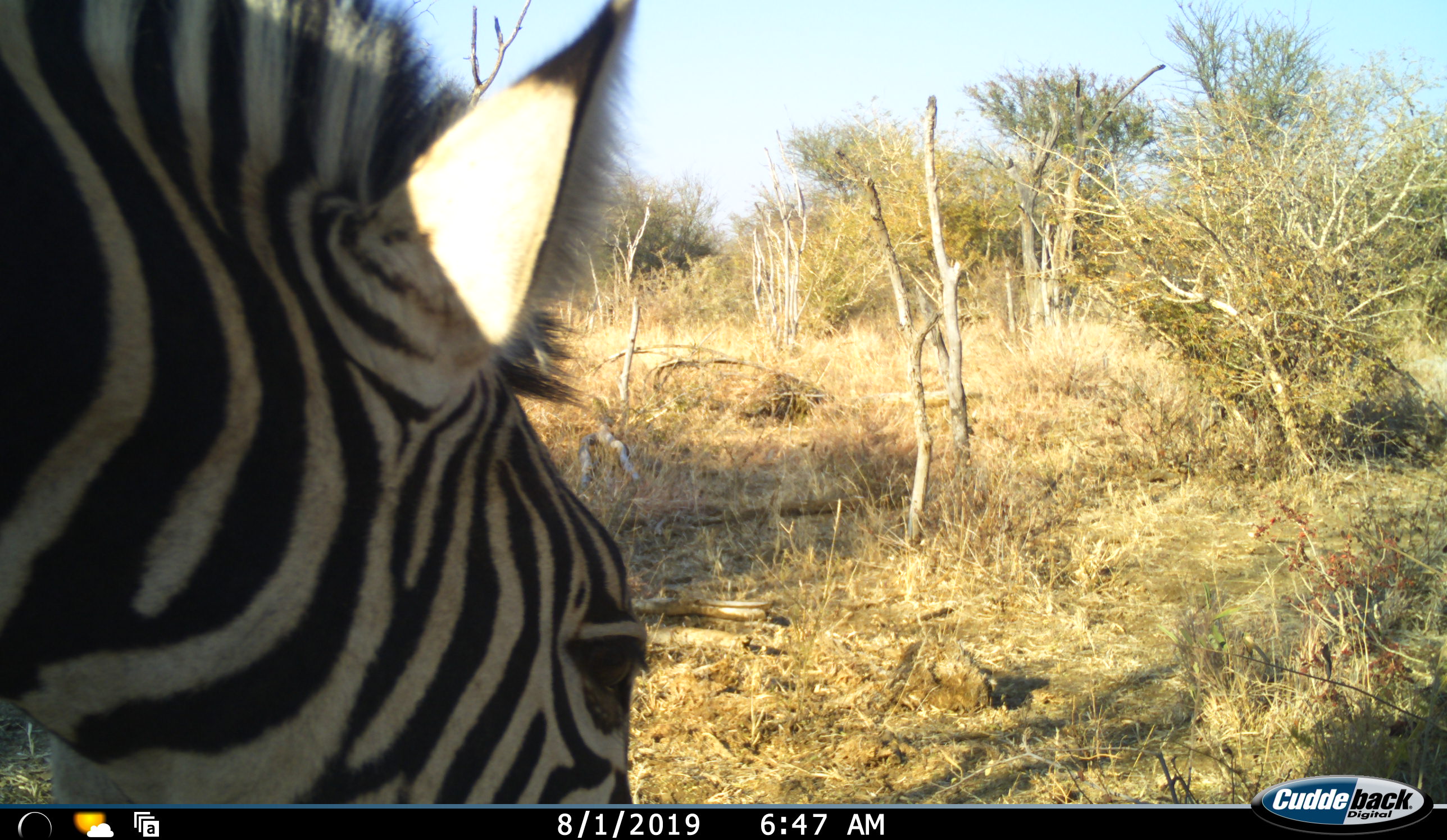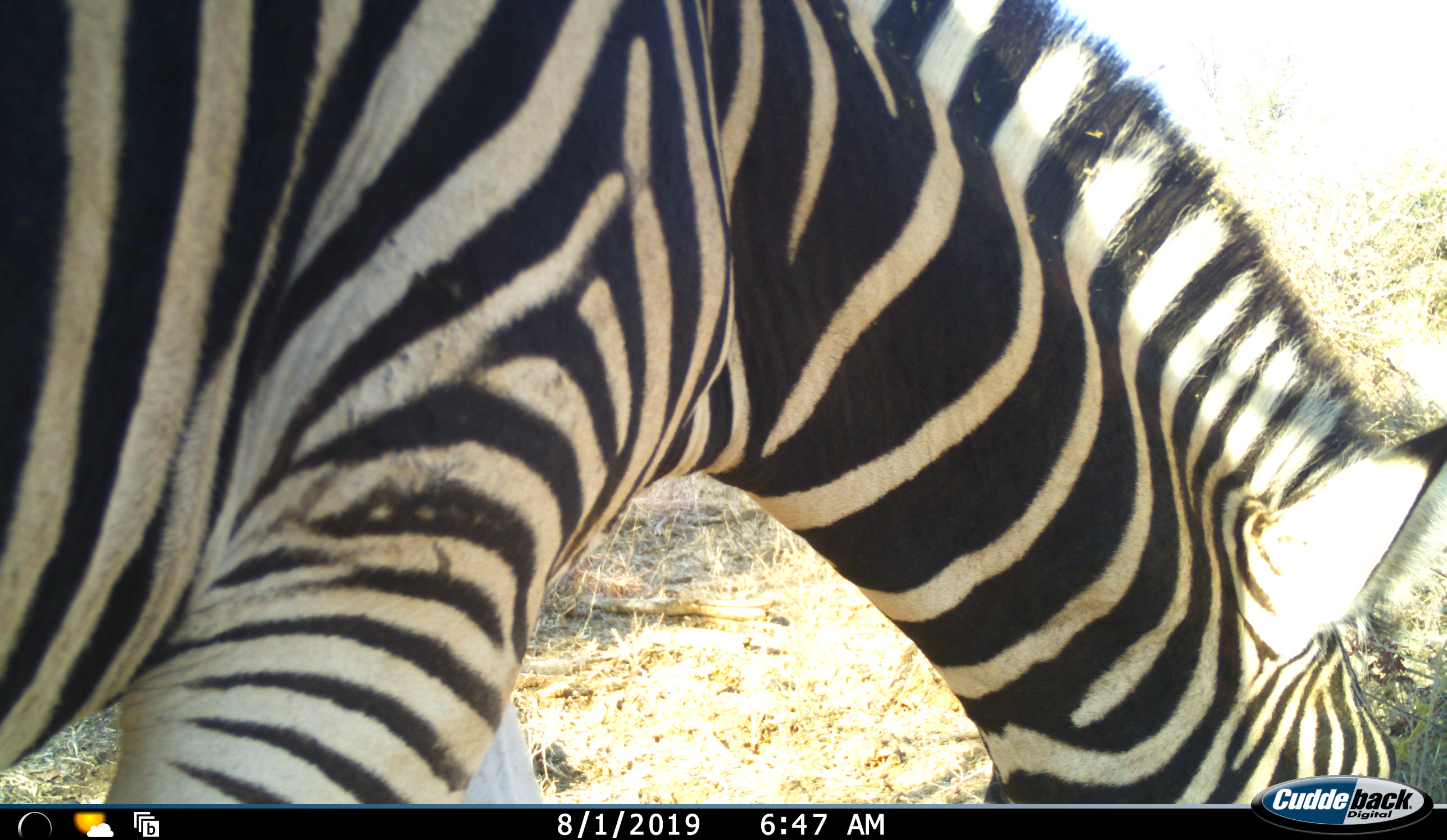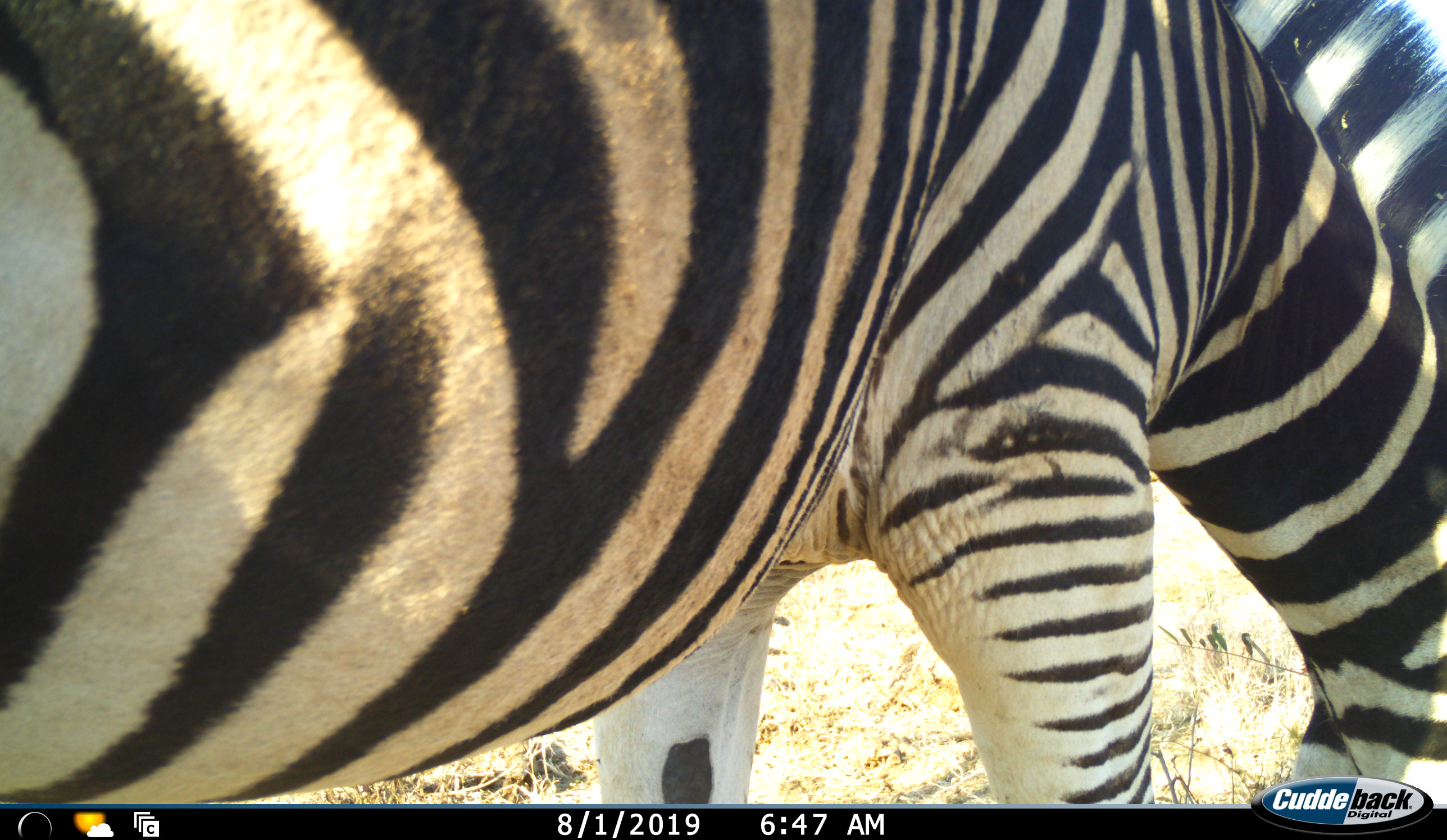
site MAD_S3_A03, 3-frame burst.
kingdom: Animalia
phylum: Chordata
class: Mammalia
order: Perissodactyla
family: Equidae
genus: Equus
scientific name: Equus quagga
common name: plains zebra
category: zebraplains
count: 1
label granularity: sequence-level